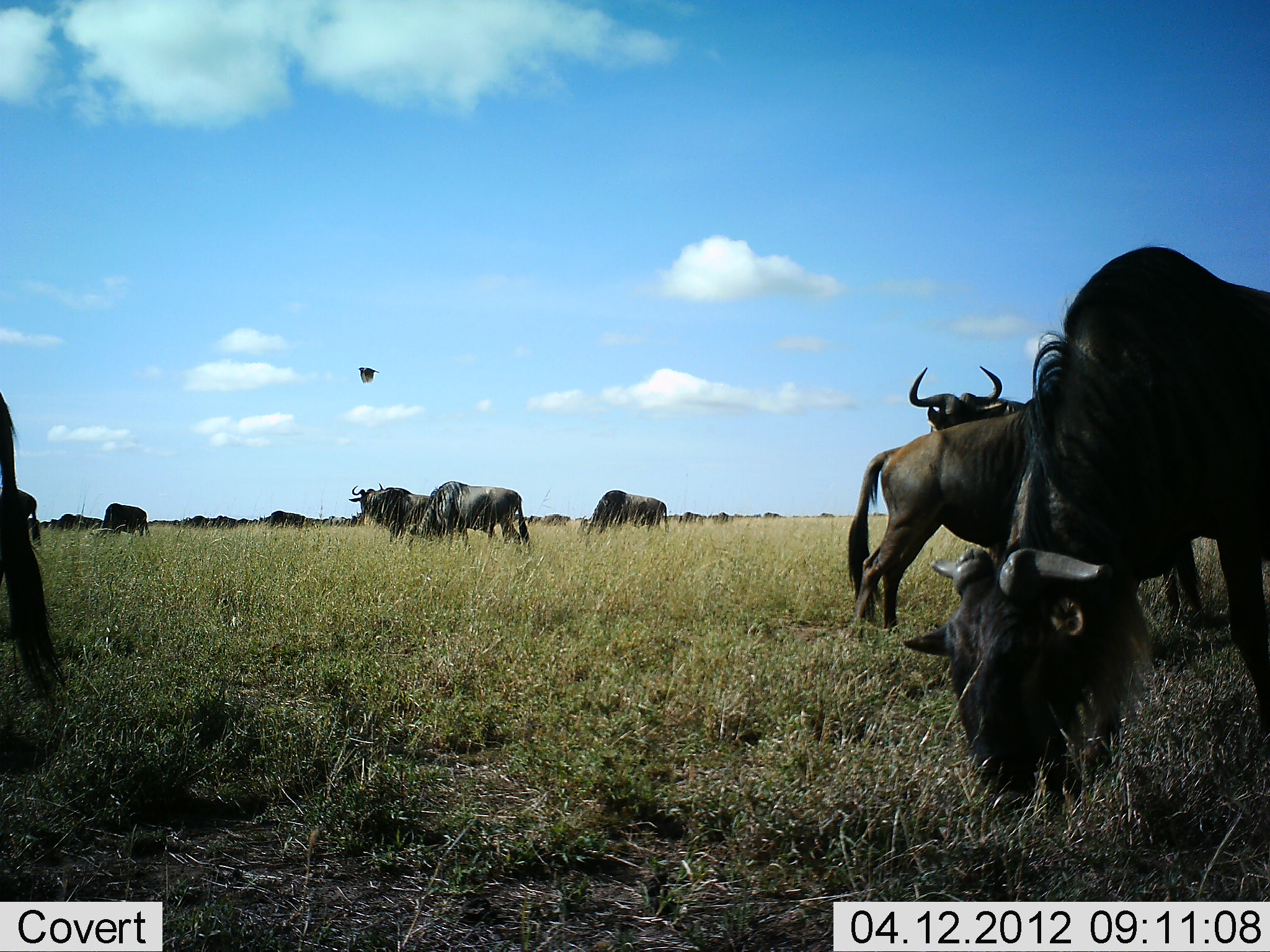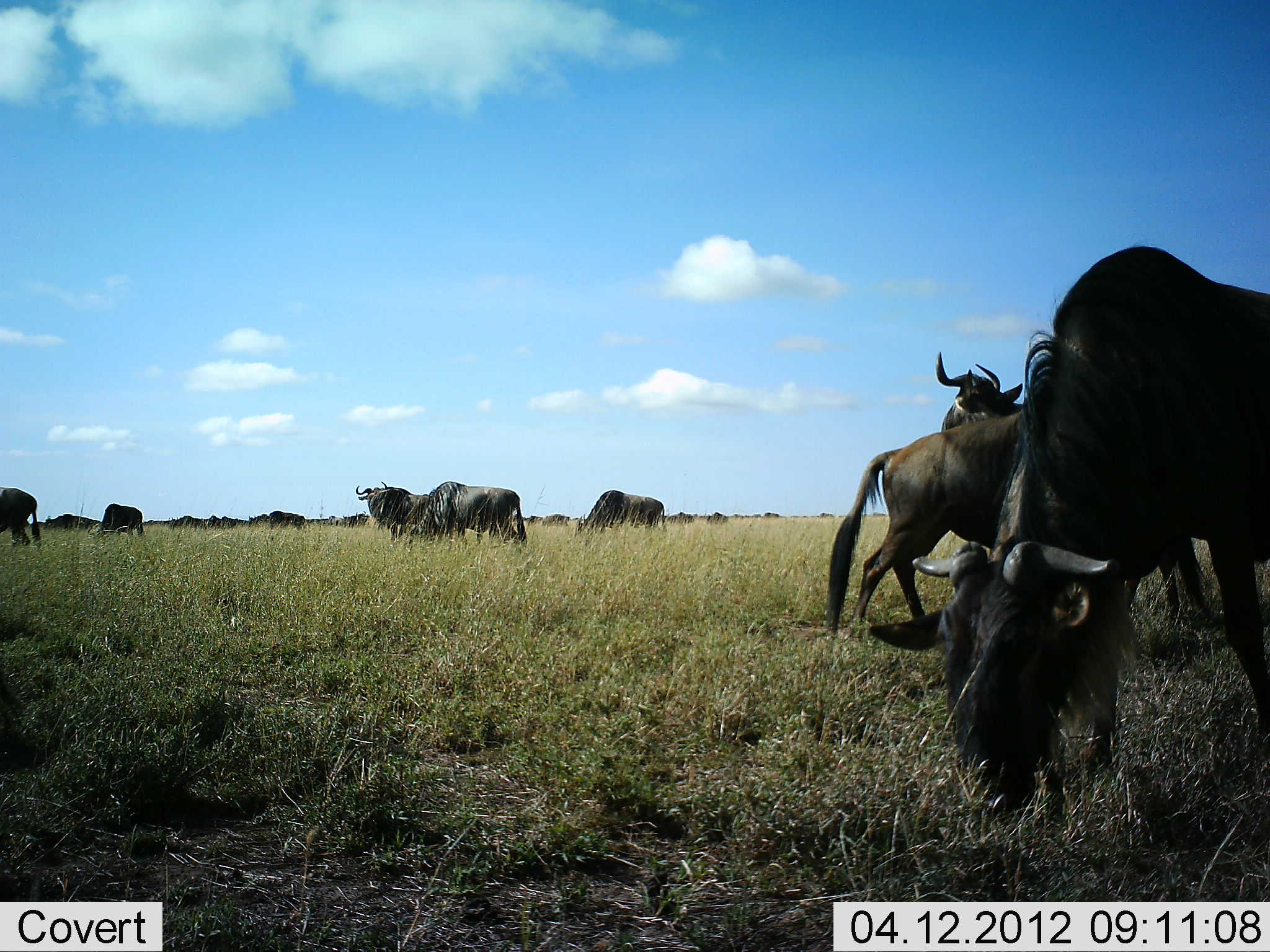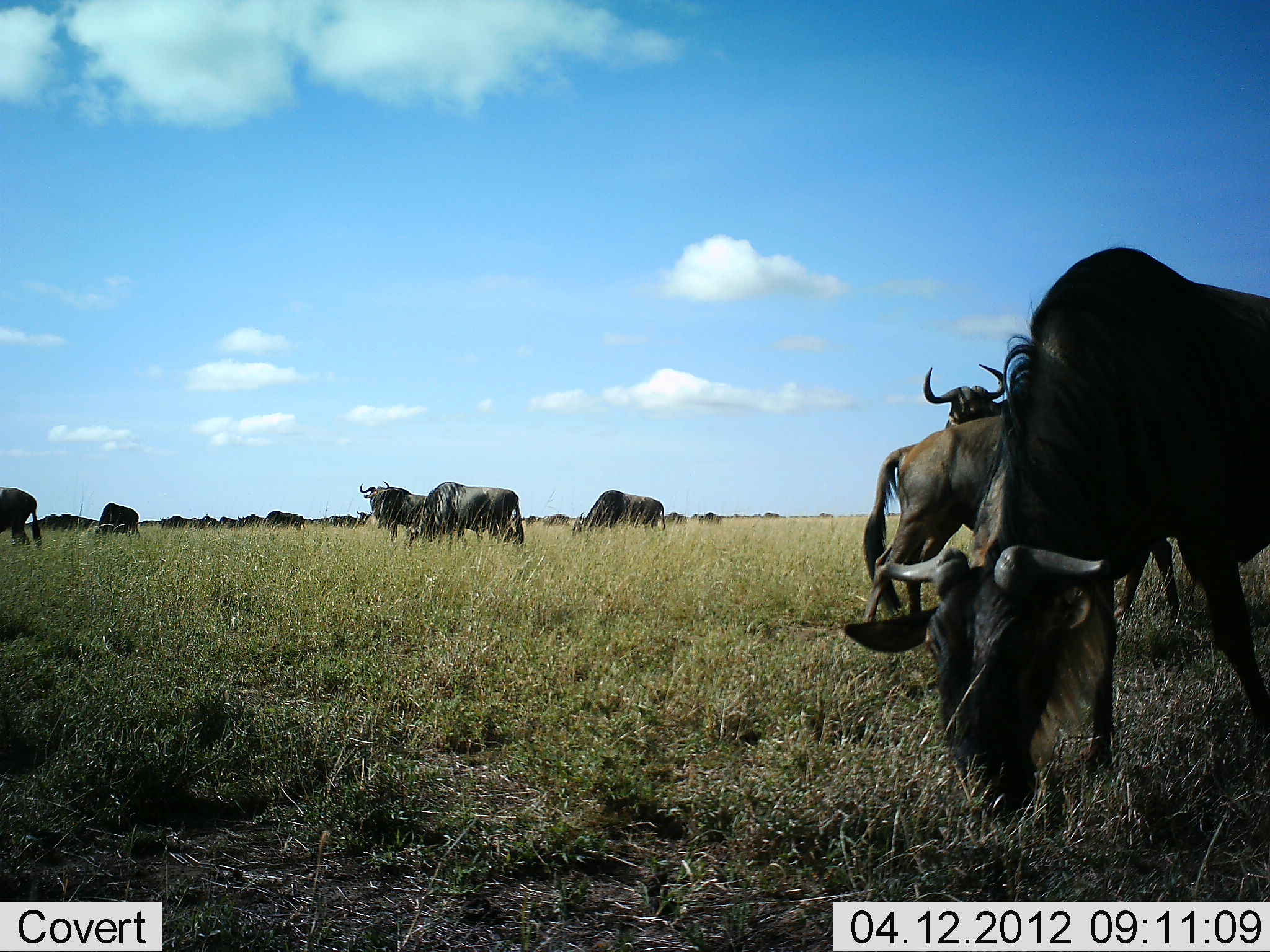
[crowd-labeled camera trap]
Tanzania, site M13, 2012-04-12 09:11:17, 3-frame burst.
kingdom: Animalia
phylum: Chordata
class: Mammalia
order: Artiodactyla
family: Bovidae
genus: Connochaetes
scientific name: Connochaetes taurinus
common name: blue wildebeest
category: wildebeest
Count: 11-50.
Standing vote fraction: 47%.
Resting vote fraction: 0%.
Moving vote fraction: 35%.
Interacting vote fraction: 12%.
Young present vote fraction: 0%.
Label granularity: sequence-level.